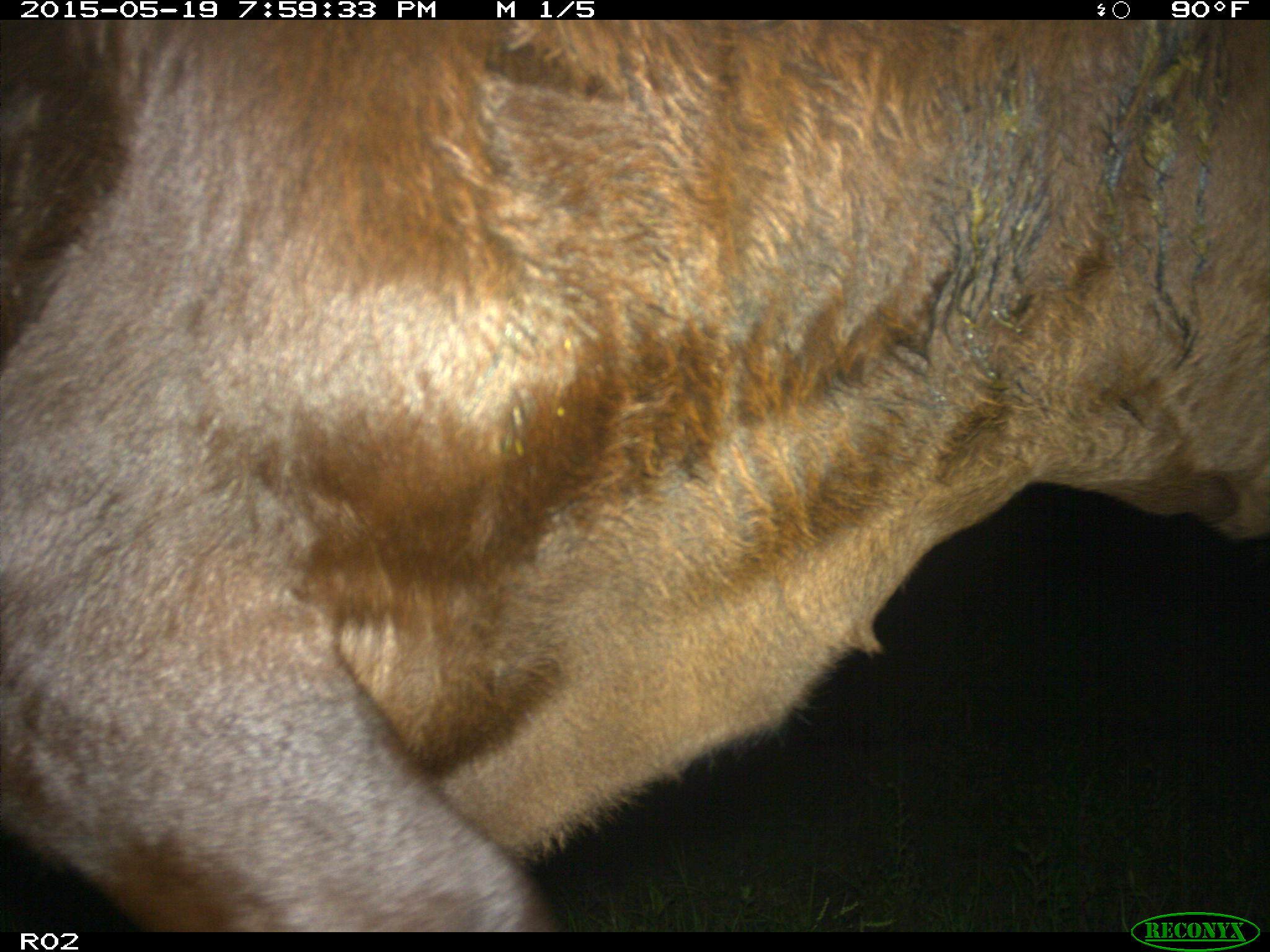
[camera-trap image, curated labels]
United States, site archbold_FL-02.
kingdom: Animalia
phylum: Chordata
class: Mammalia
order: Artiodactyla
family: Bovidae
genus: Bos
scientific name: Bos taurus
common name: domestic cow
Bos taurus (domestic cow).